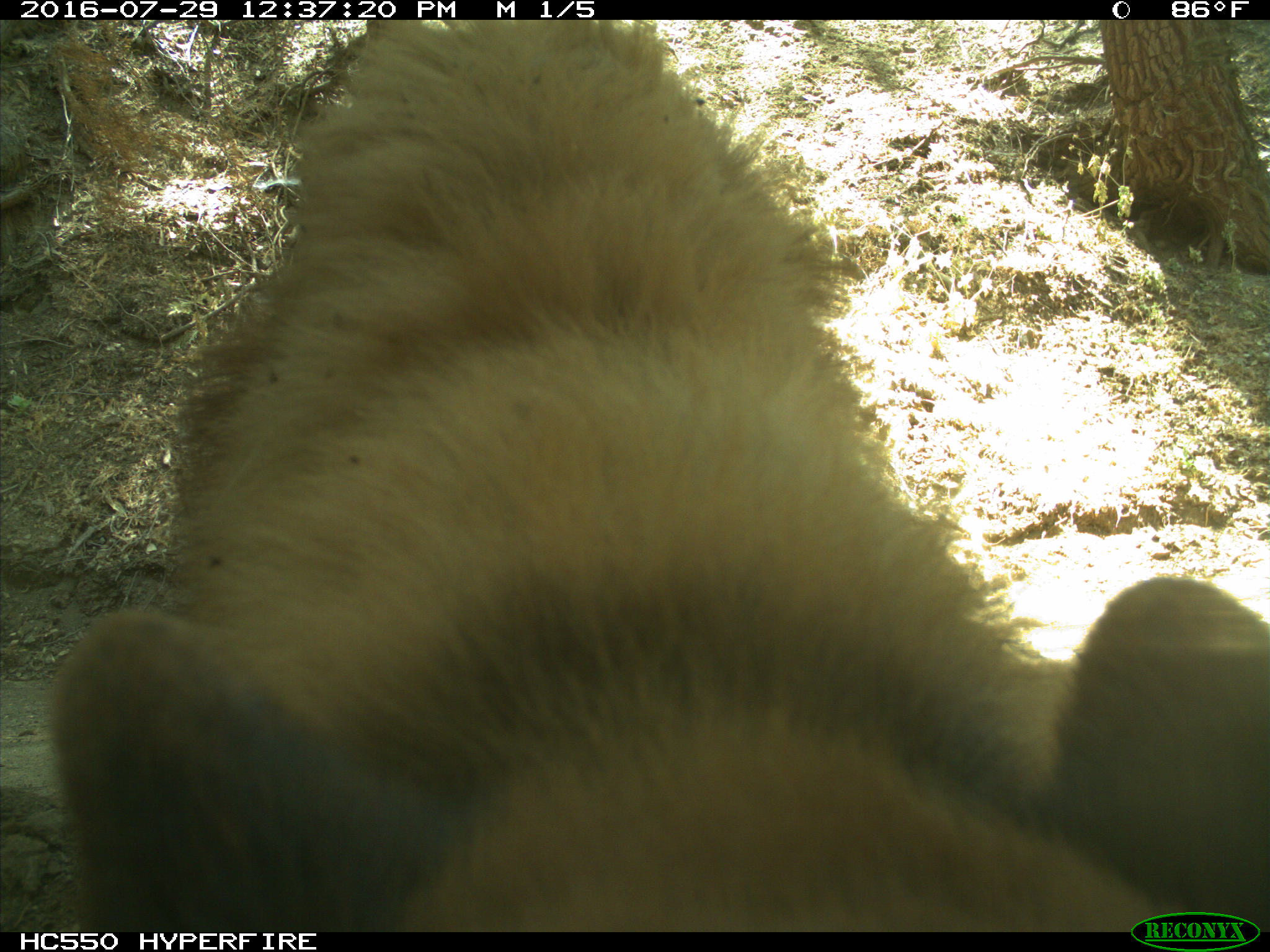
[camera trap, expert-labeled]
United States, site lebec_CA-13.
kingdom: Animalia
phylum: Chordata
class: Mammalia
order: Carnivora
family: Ursidae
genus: Ursus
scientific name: Ursus americanus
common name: american black bear